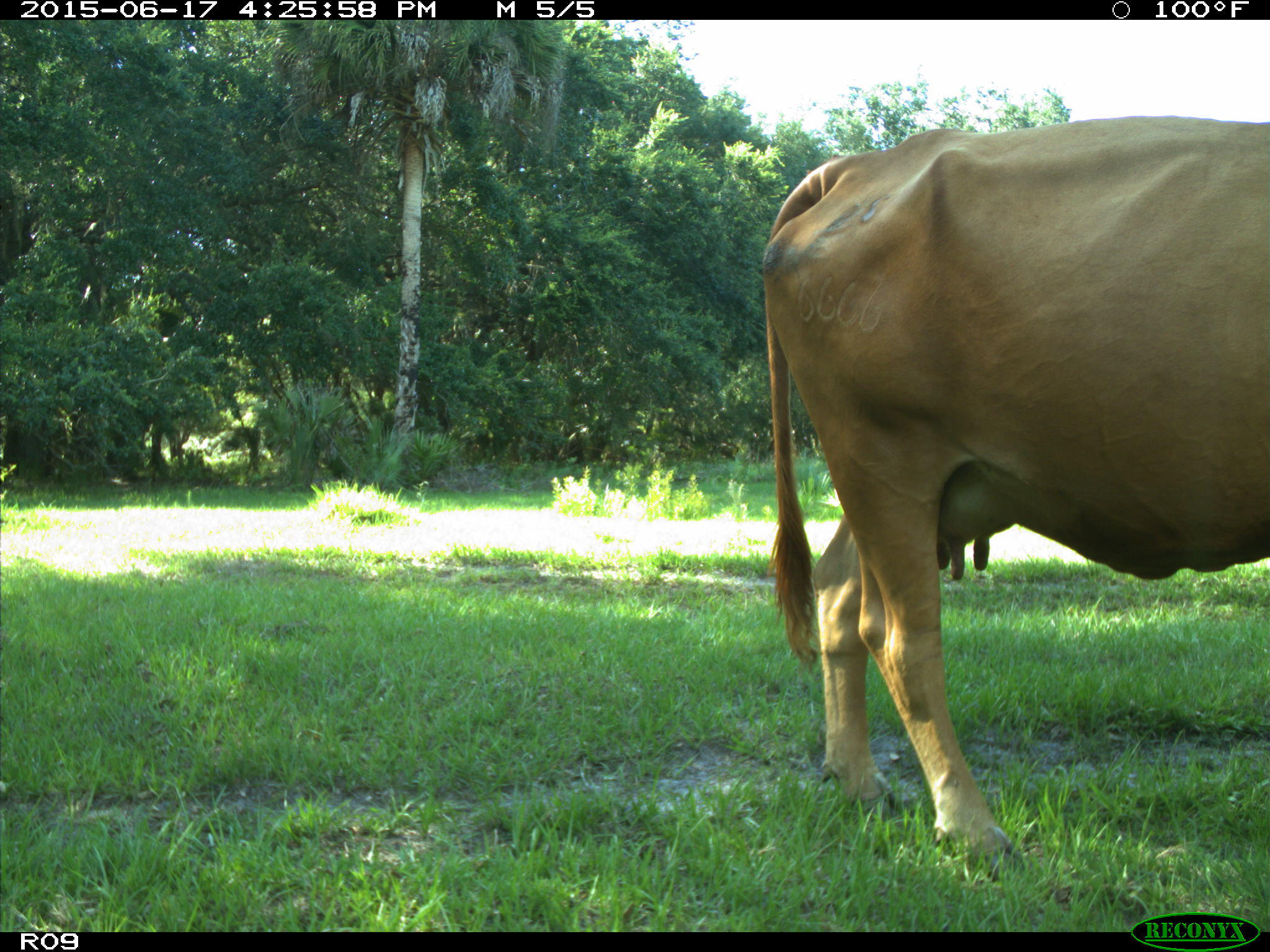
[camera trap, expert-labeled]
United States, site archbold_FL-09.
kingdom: Animalia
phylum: Chordata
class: Mammalia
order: Artiodactyla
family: Bovidae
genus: Bos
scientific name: Bos taurus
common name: domestic cow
Bos taurus (domestic cow).